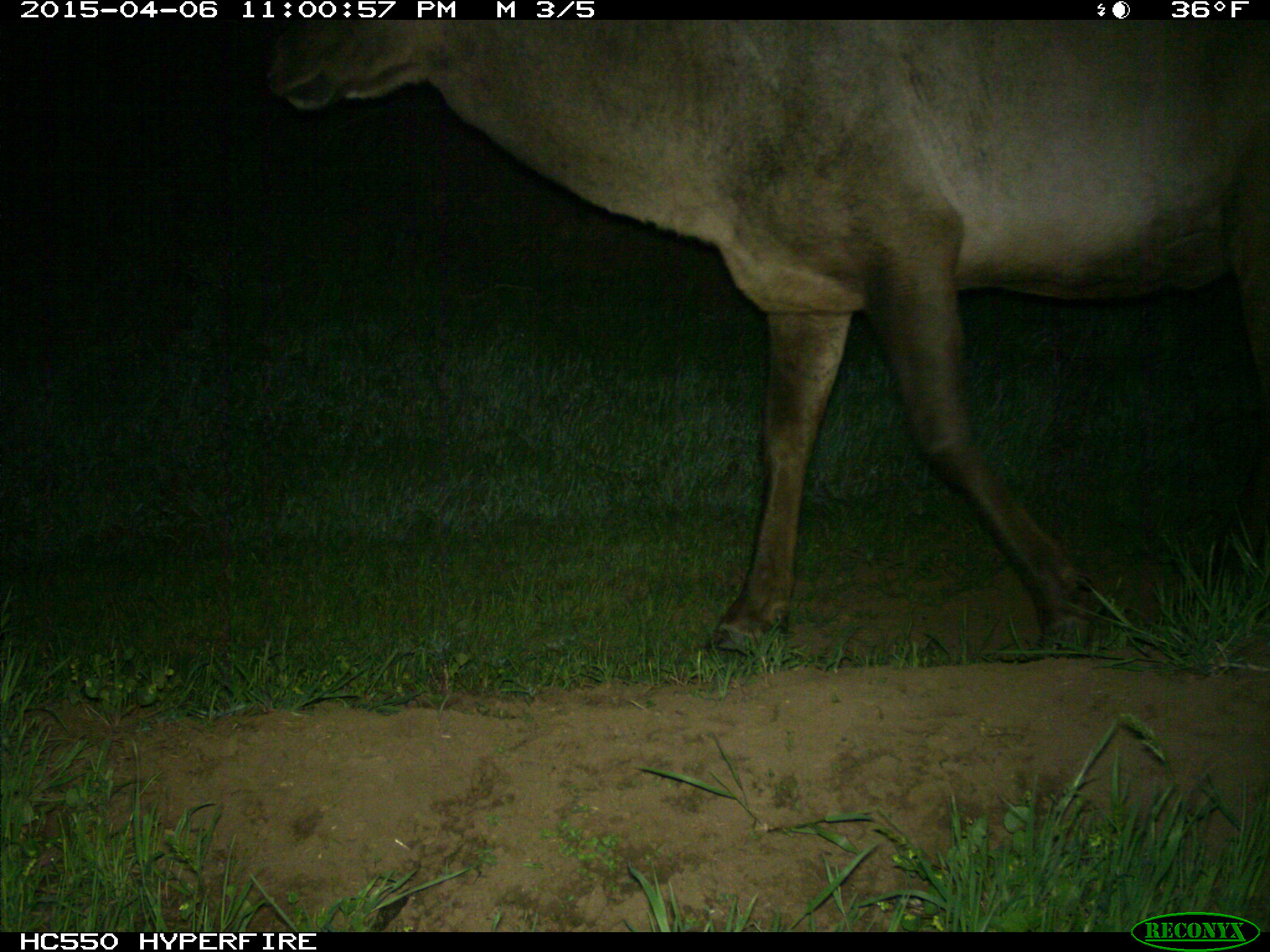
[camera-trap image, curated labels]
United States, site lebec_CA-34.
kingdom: Animalia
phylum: Chordata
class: Mammalia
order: Artiodactyla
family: Cervidae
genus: Cervus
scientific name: Cervus canadensis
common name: elk